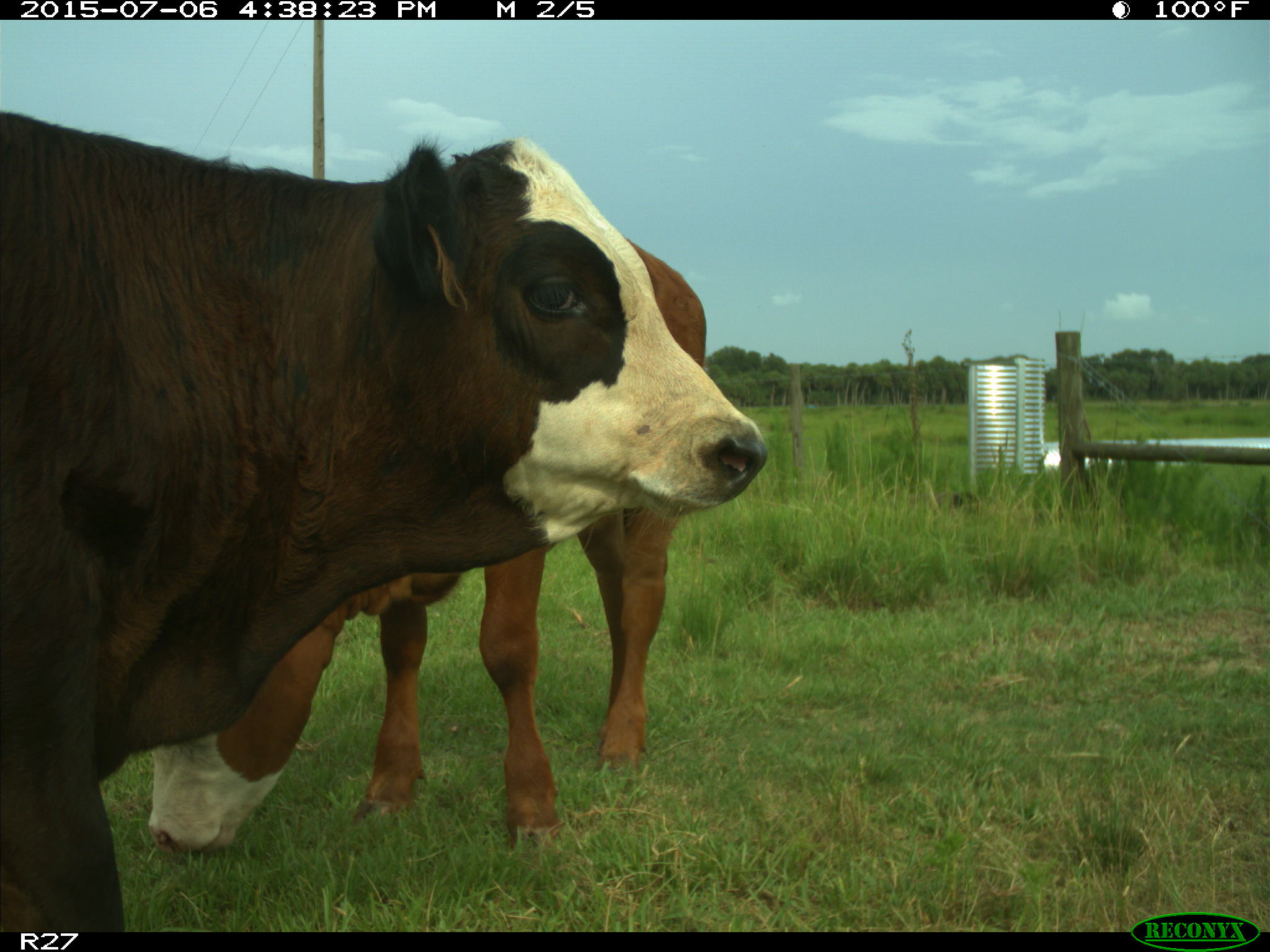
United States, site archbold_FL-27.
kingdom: Animalia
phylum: Chordata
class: Mammalia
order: Artiodactyla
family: Bovidae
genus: Bos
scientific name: Bos taurus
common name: domestic cow